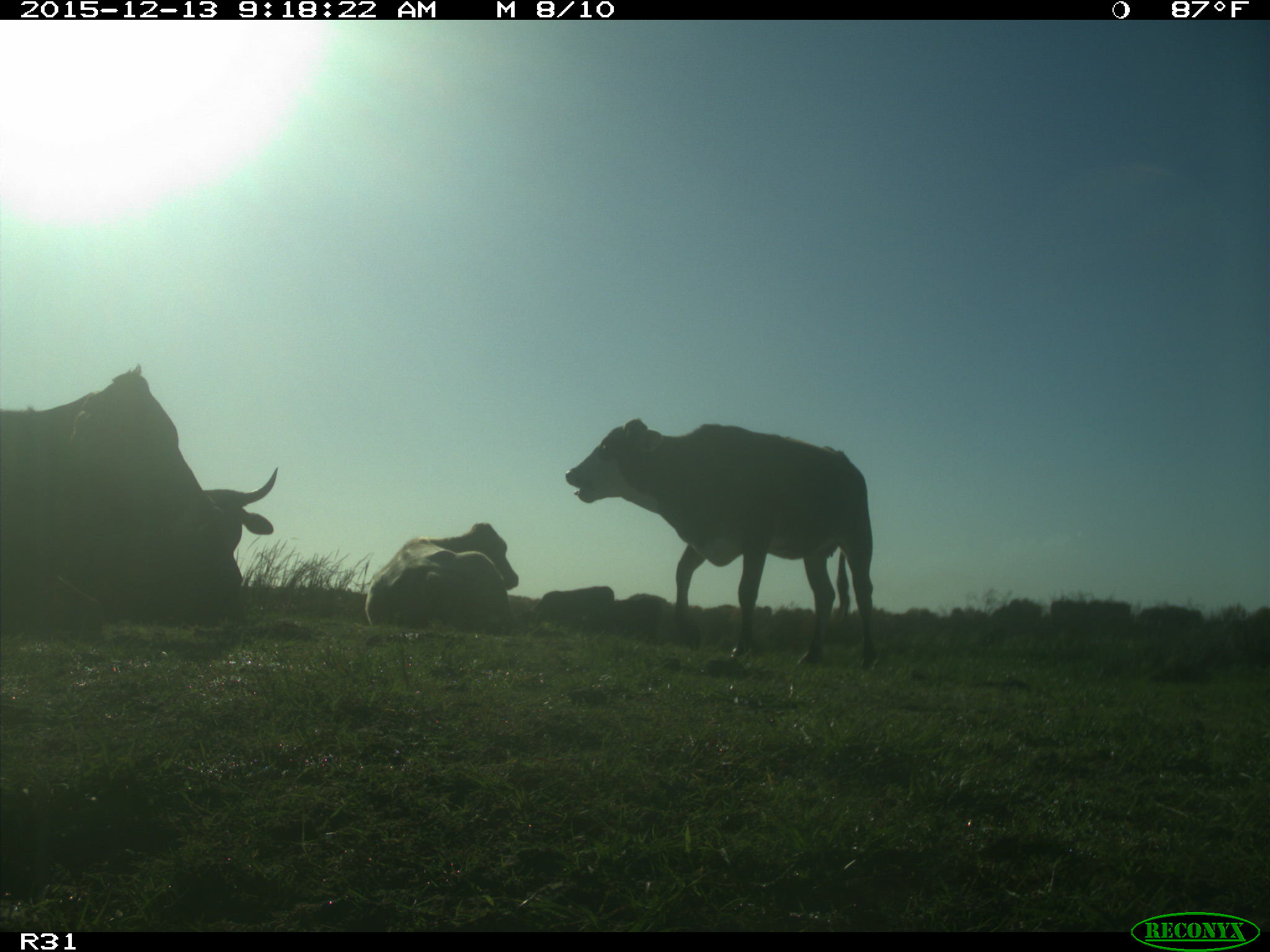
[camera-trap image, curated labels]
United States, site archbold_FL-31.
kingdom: Animalia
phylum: Chordata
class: Mammalia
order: Artiodactyla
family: Bovidae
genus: Bos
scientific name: Bos taurus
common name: domestic cow